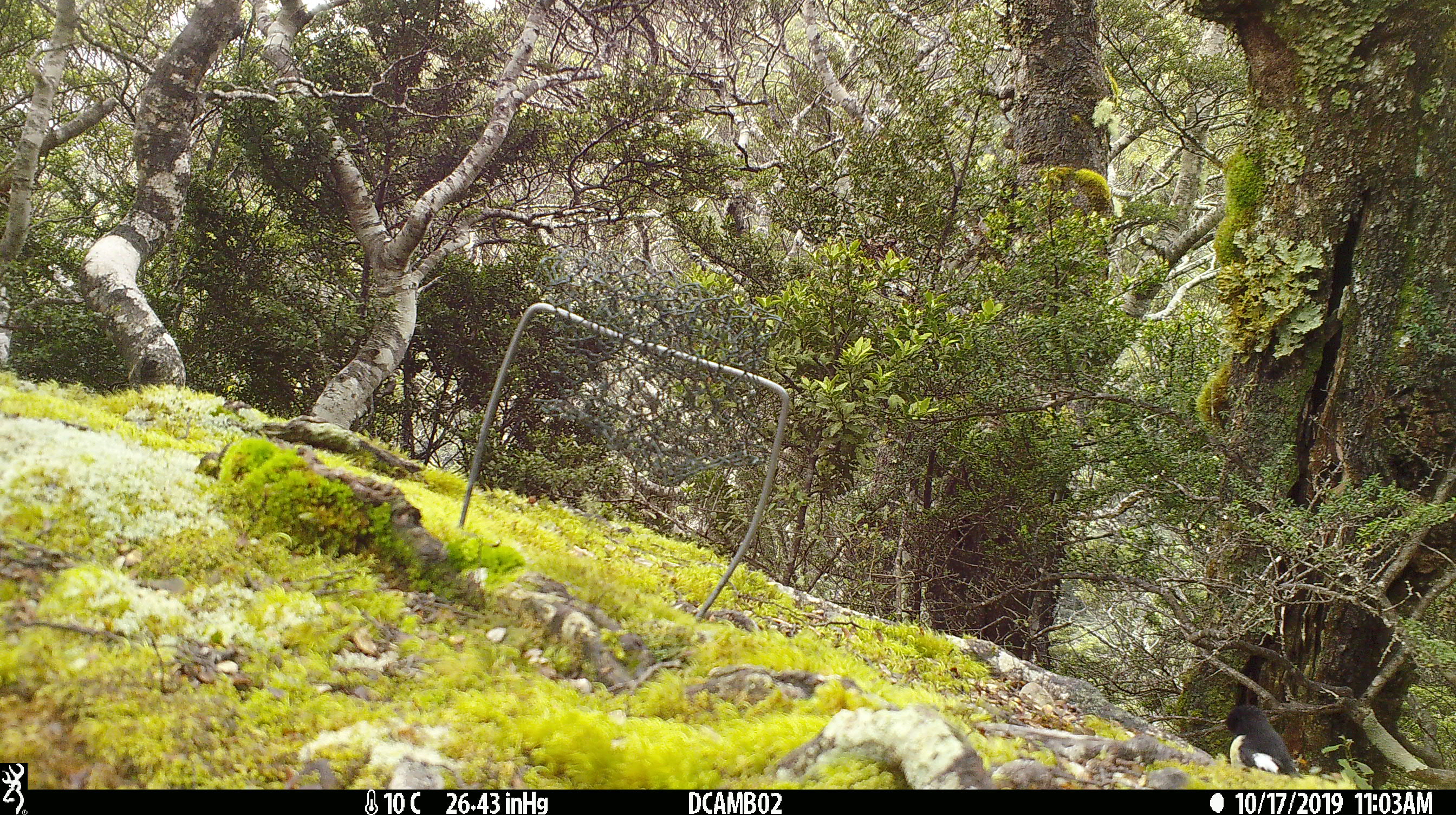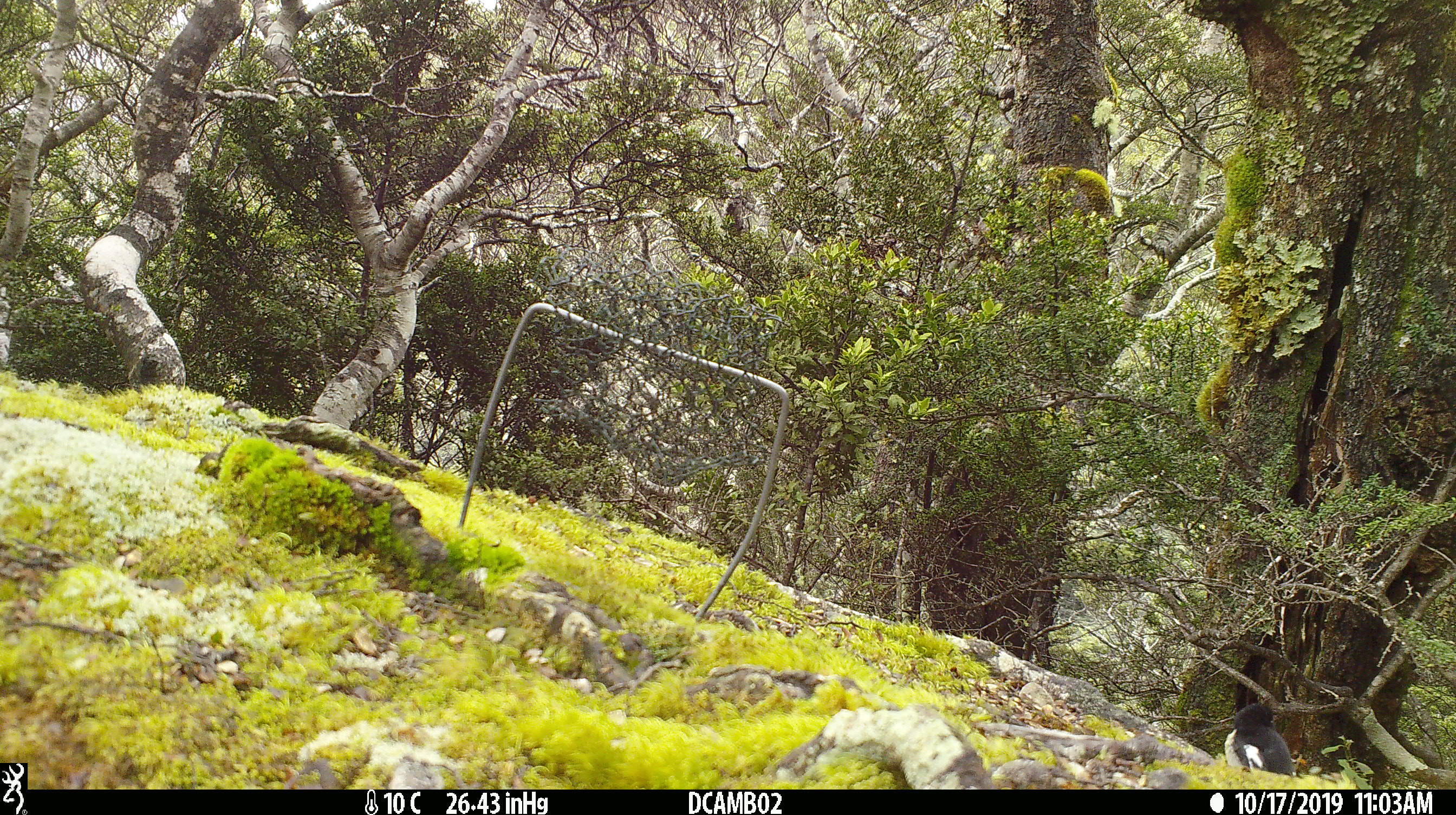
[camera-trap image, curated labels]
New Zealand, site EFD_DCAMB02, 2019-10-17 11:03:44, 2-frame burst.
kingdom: Animalia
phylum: Chordata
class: Aves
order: Passeriformes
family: Petroicidae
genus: Petroica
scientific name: Petroica macrocephala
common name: tomtit